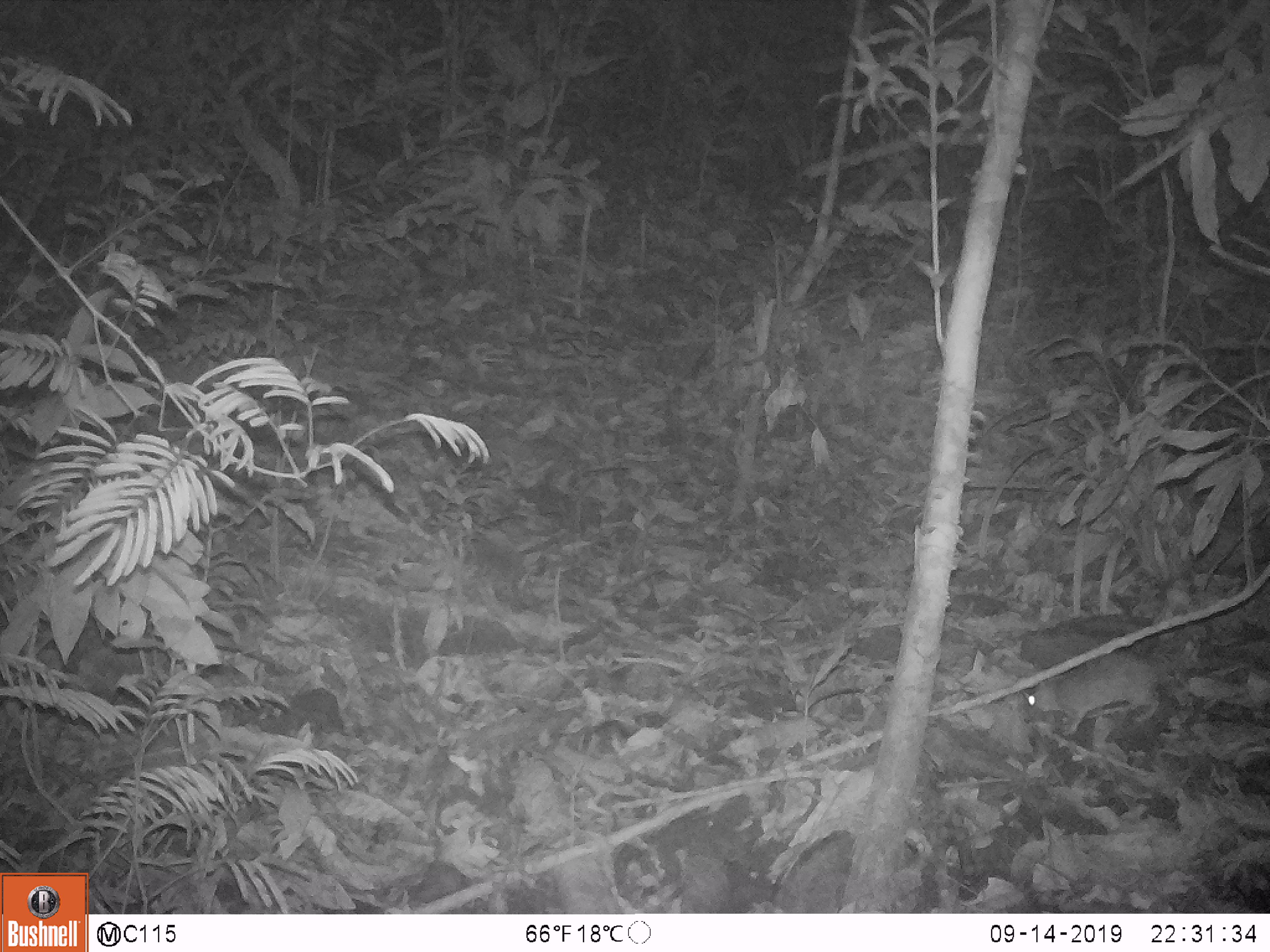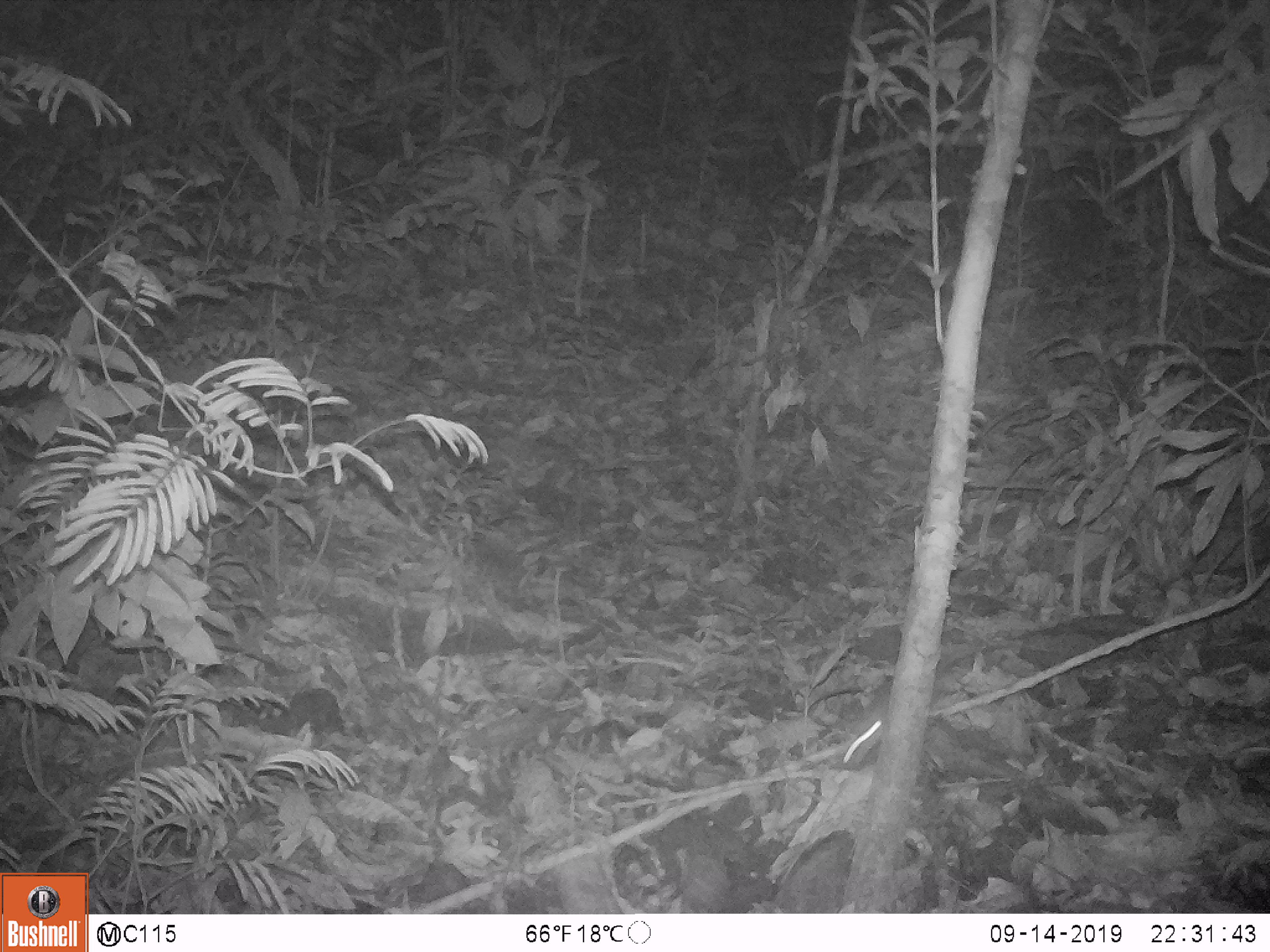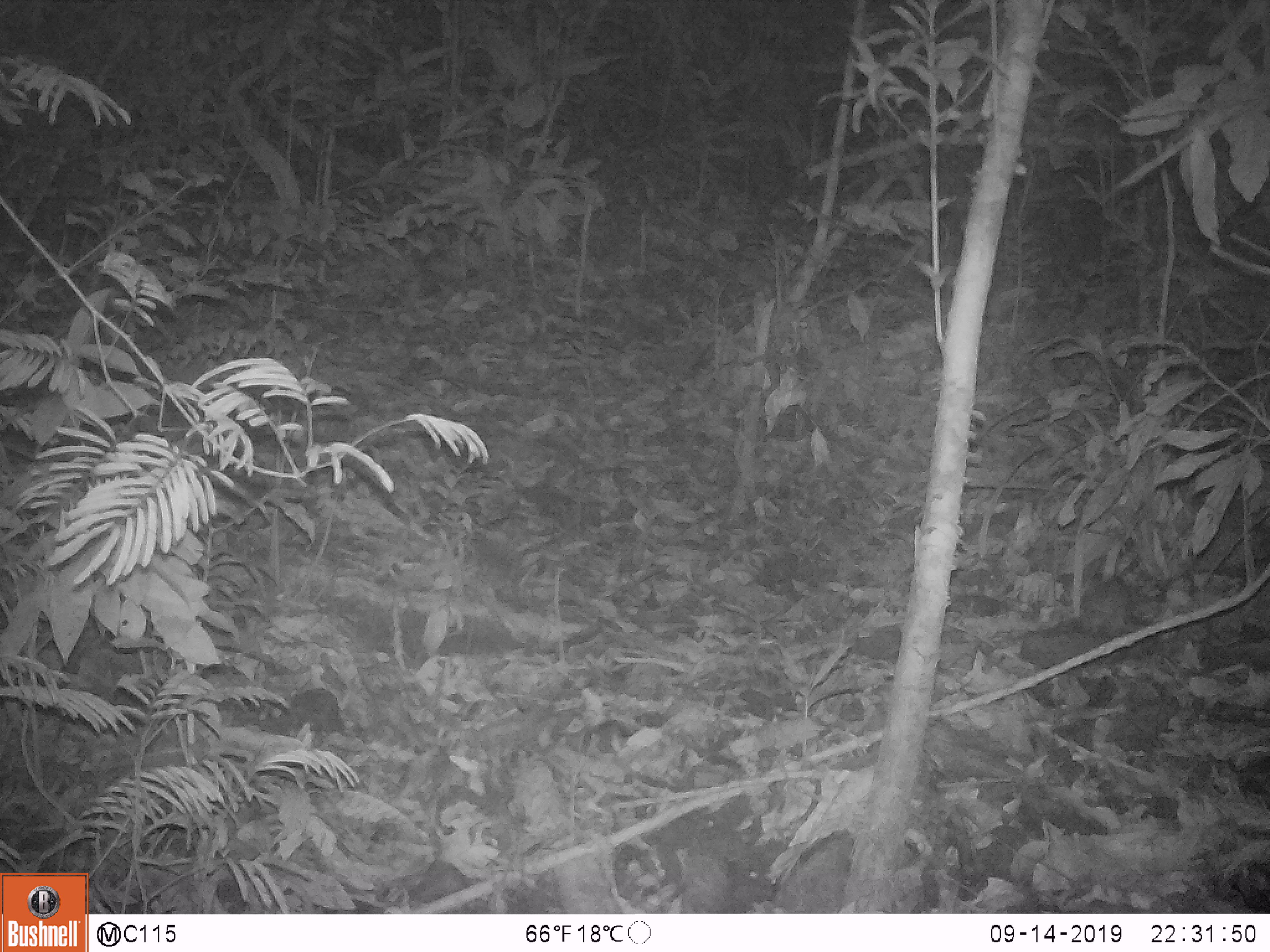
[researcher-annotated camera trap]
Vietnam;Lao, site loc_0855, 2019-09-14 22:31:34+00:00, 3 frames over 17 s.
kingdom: Animalia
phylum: Chordata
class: Mammalia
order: Rodentia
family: Muridae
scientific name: Muridae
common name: old-world mice and rats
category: unidentified murid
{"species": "unidentified murid (old-world mice and rats) (Muridae)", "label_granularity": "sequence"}